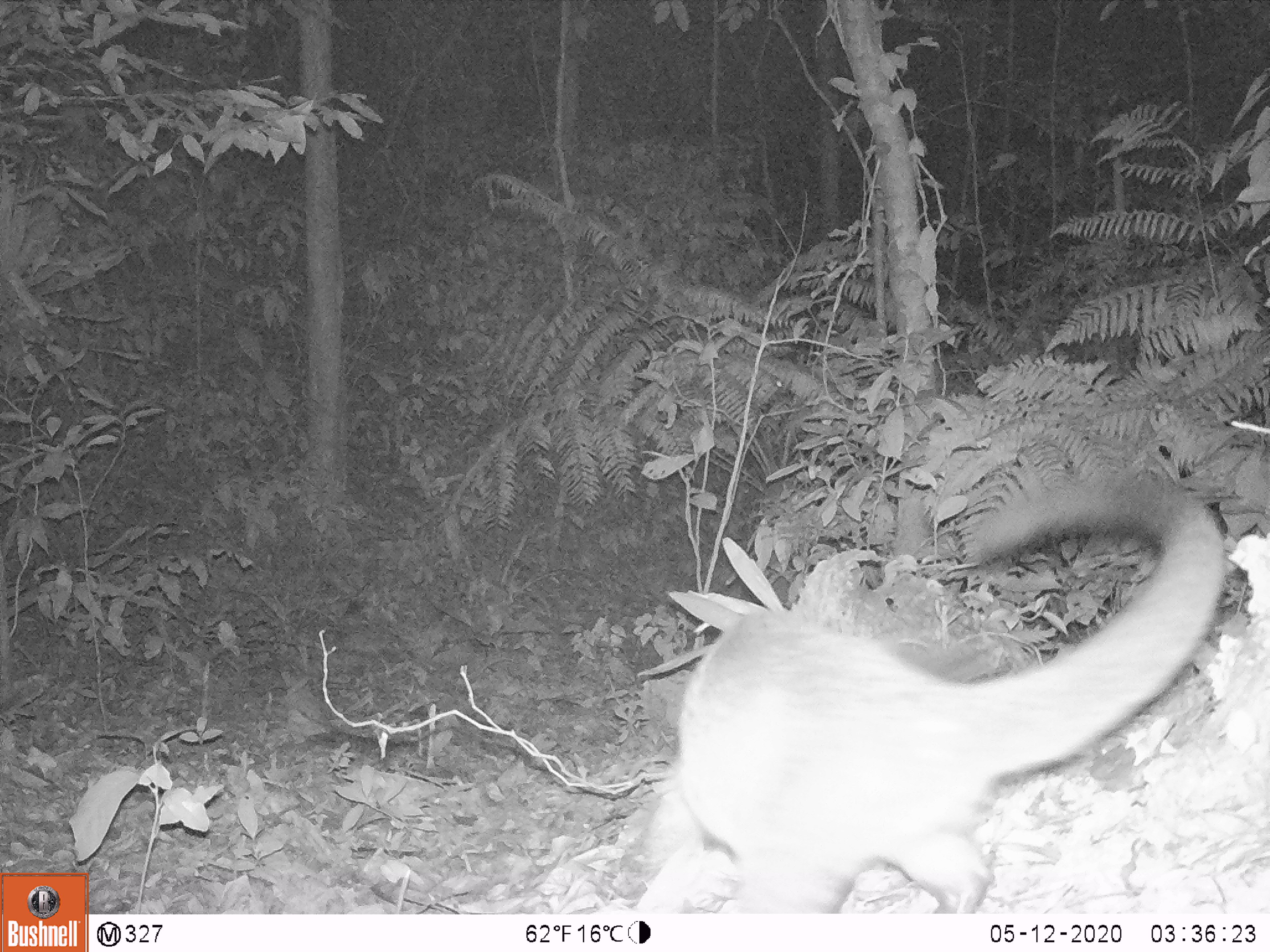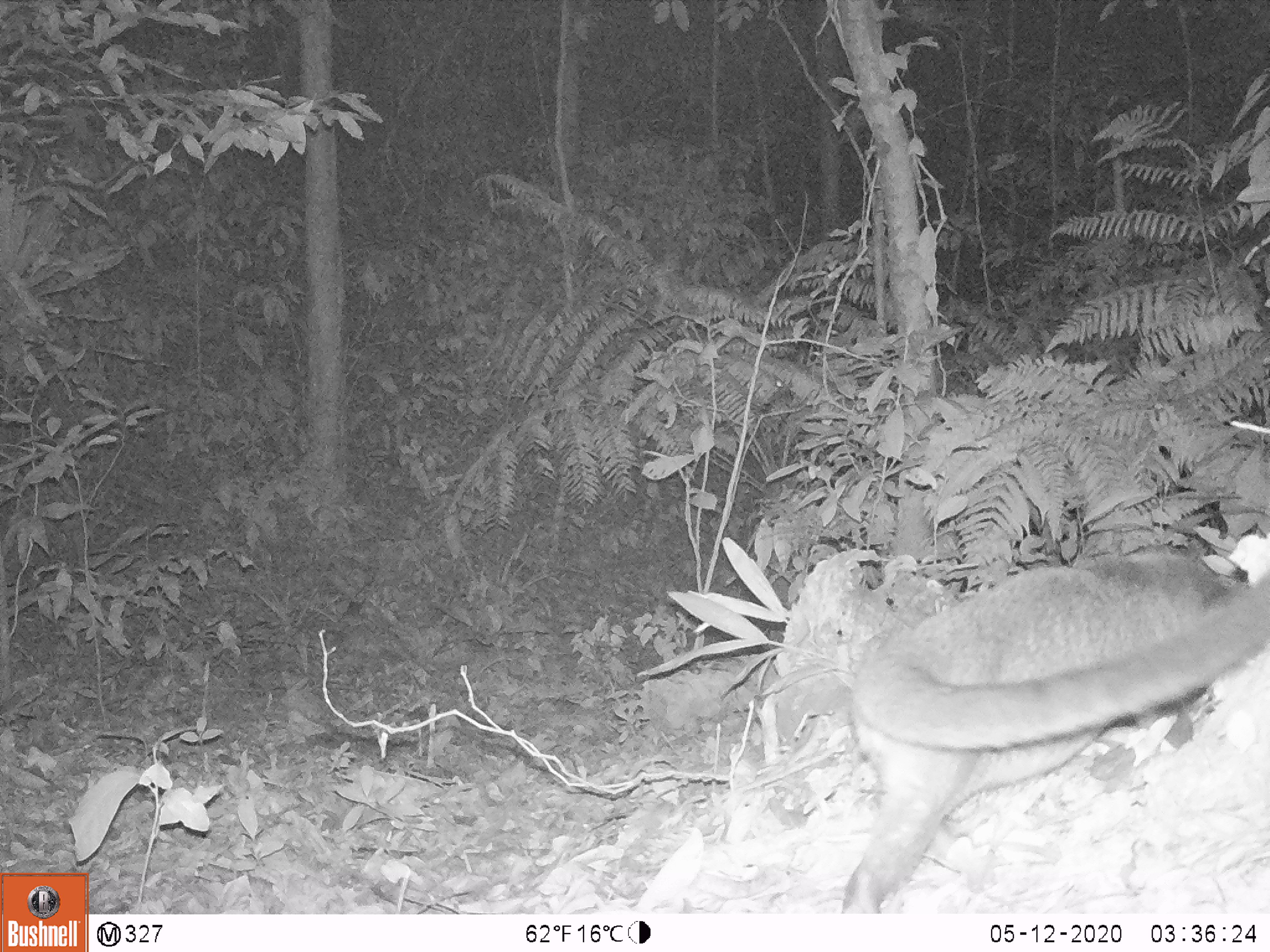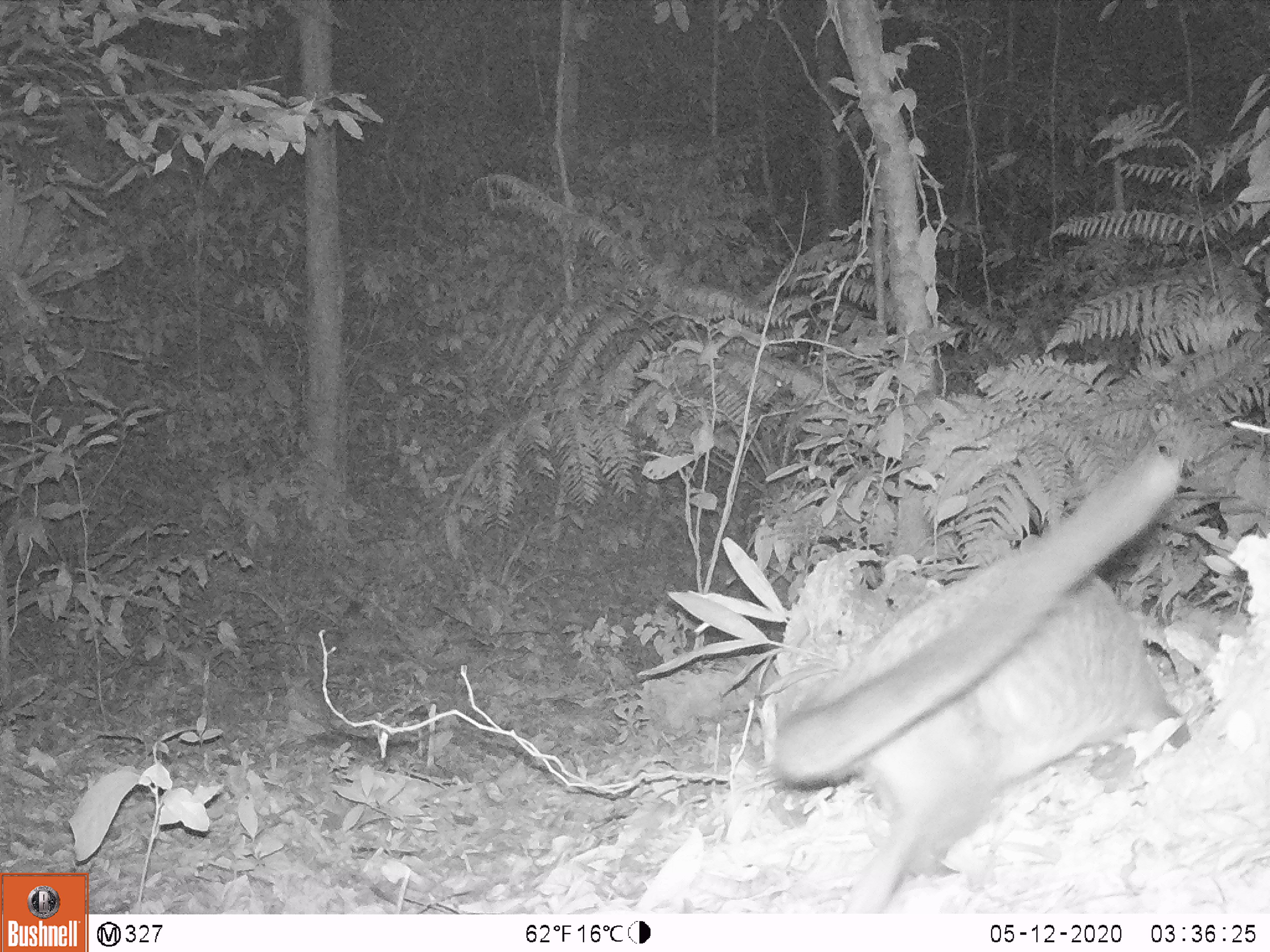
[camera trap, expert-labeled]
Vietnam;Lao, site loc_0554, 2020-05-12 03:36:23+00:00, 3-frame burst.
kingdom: Animalia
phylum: Chordata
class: Mammalia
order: Carnivora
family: Viverridae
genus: Paguma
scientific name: Paguma larvata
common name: masked palm civet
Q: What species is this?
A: Masked palm civet (Paguma larvata).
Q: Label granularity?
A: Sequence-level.